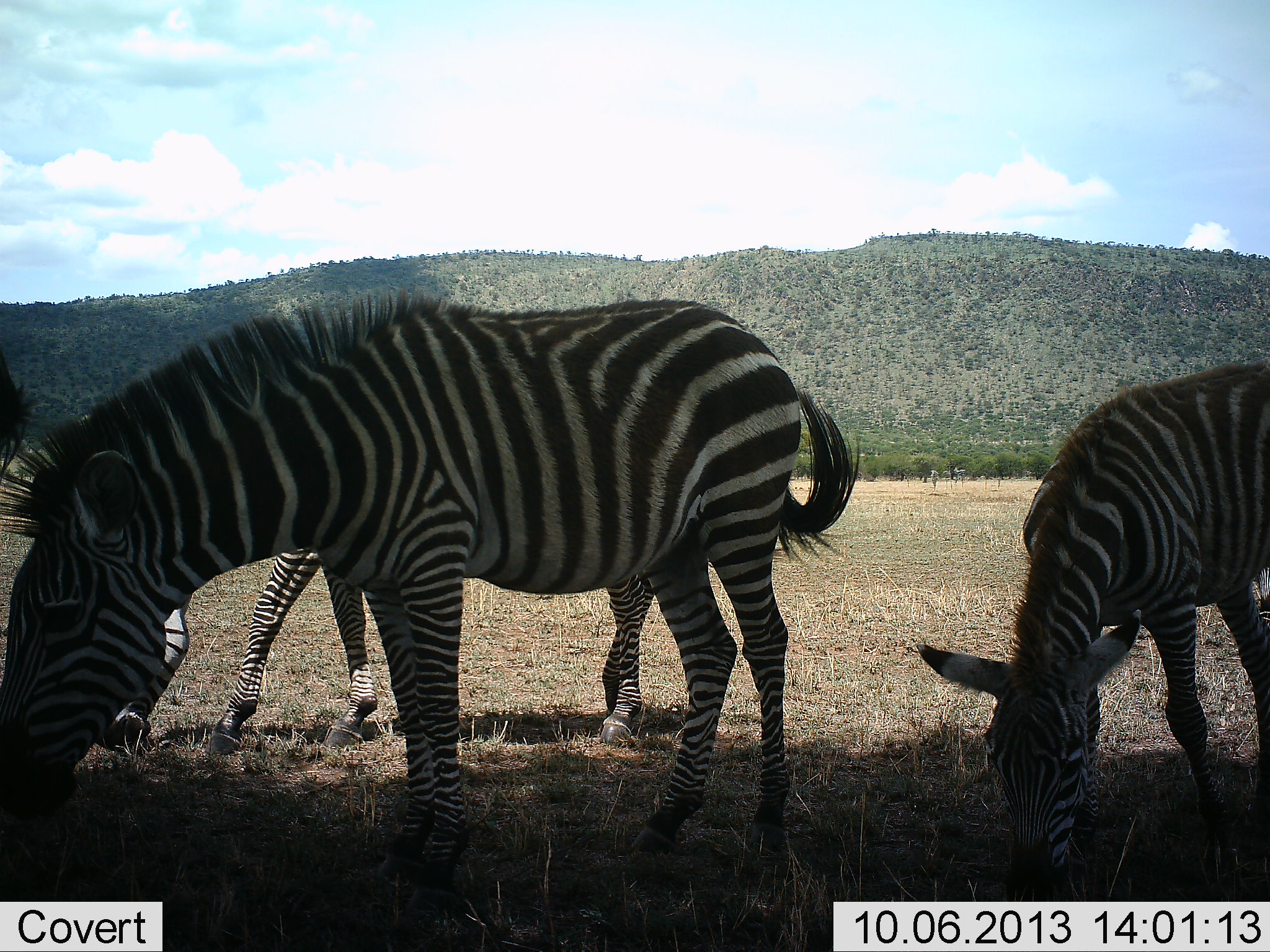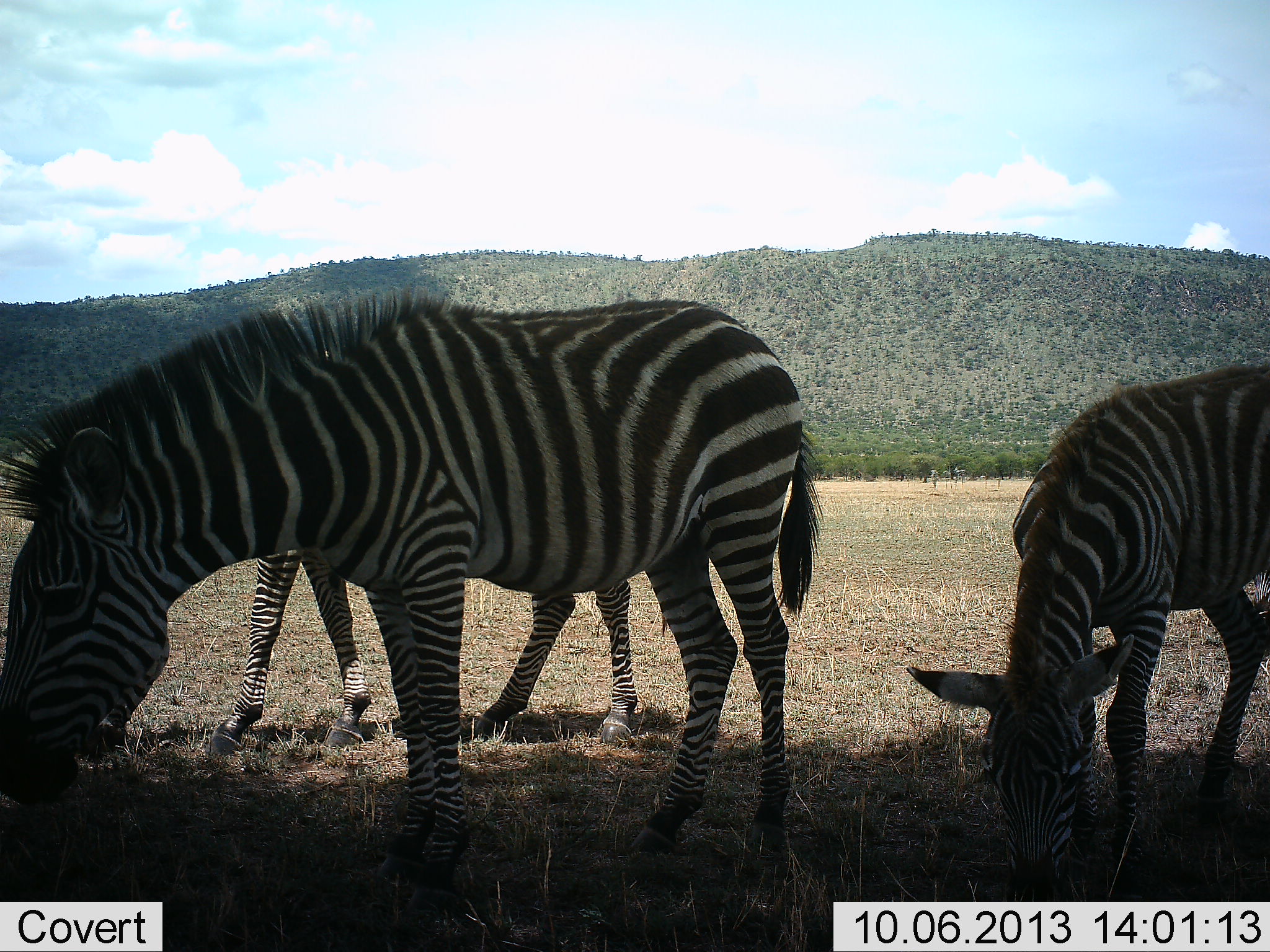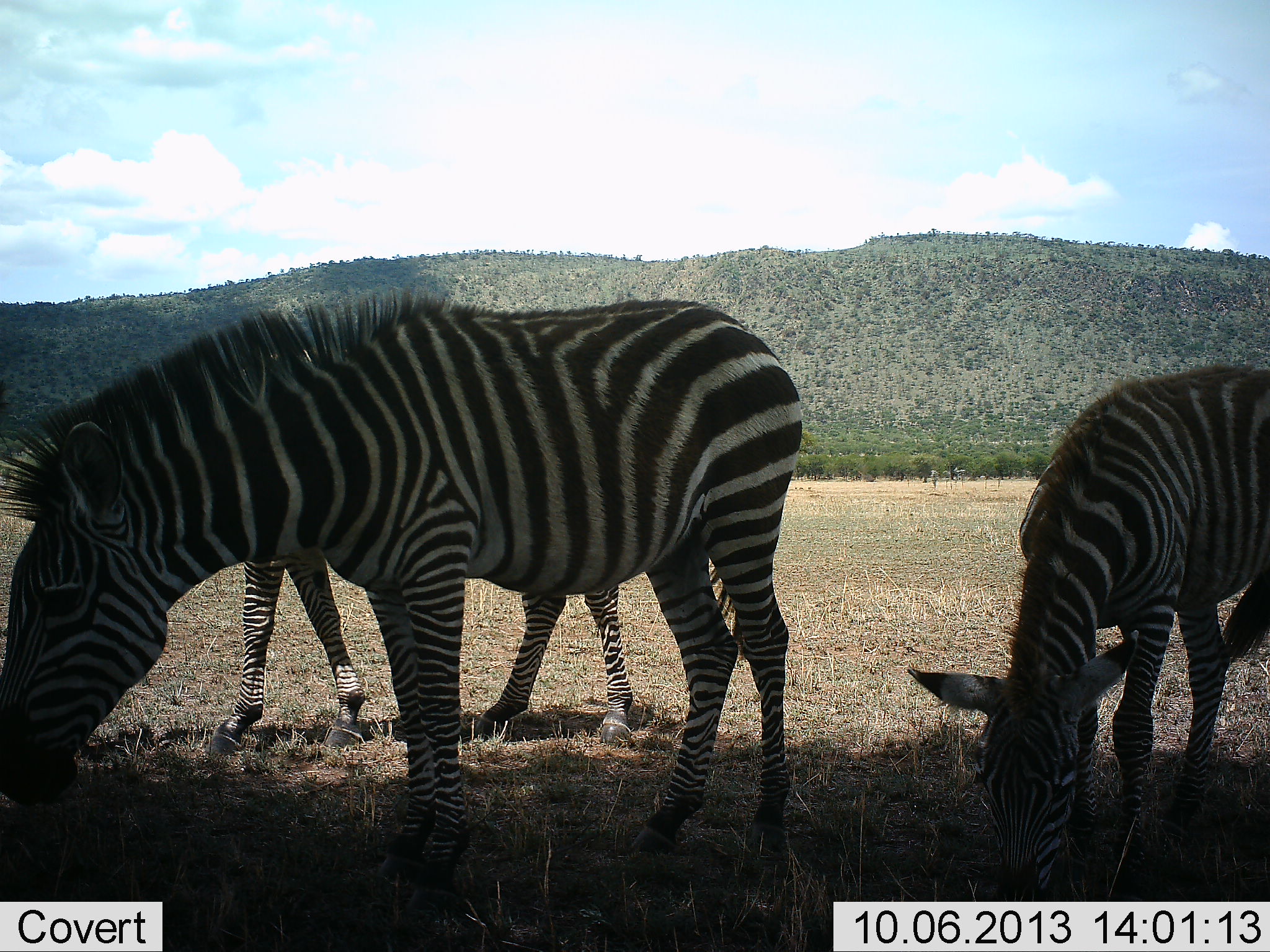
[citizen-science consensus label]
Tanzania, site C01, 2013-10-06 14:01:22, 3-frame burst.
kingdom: Animalia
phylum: Chordata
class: Mammalia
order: Perissodactyla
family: Equidae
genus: Equus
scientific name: Equus quagga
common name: plains zebra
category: zebra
Zebra (plains zebra) (Equus quagga), count 3. Behavior (volunteer vote fractions): standing 21%, resting 4%, moving 7%, interacting 4%. Young present (vote fraction): 21%. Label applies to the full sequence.